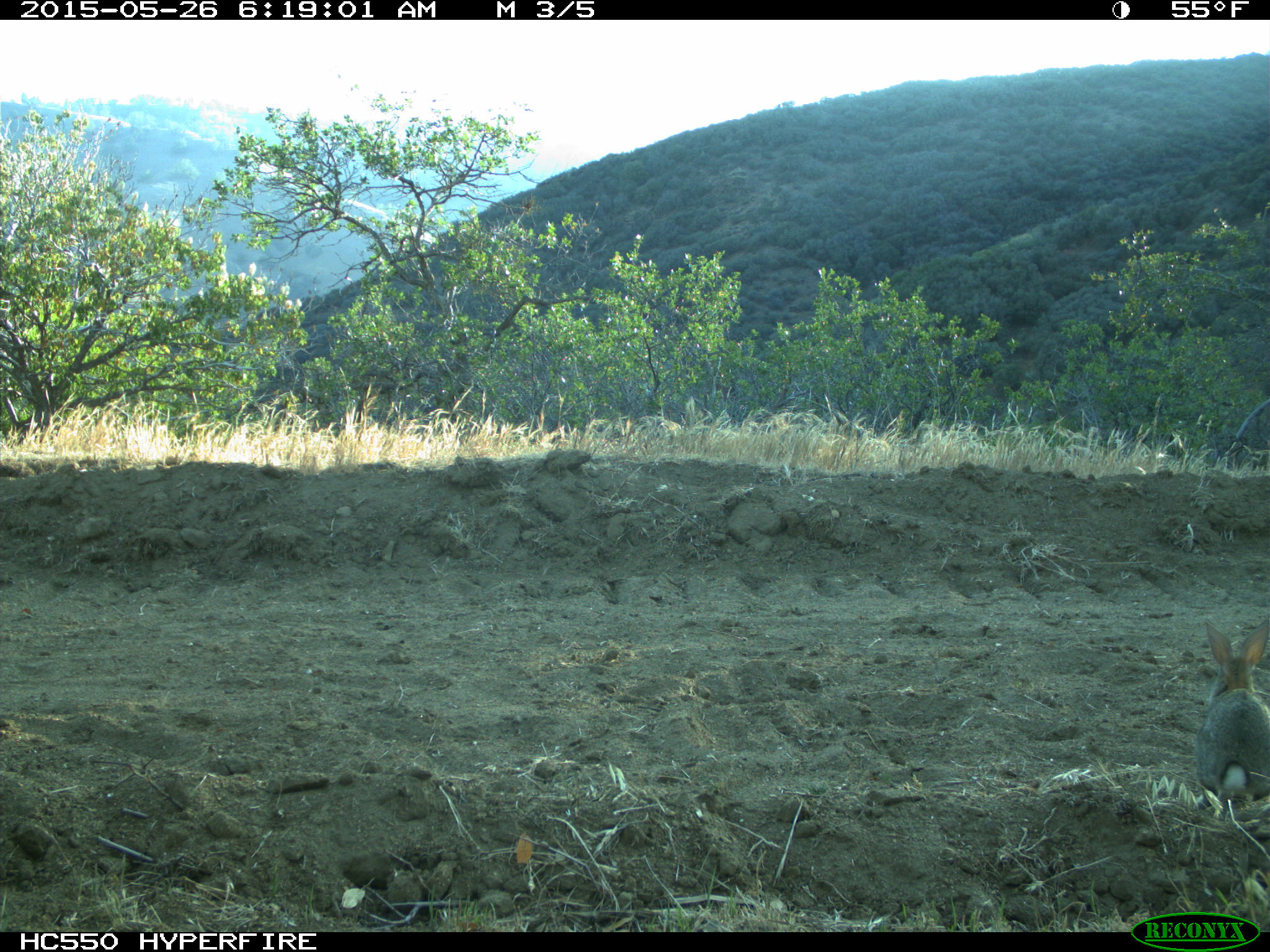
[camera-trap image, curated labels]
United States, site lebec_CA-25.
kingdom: Animalia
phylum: Chordata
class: Mammalia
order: Lagomorpha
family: Leporidae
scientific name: Leporidae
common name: rabbits and hares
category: unidentified rabbit